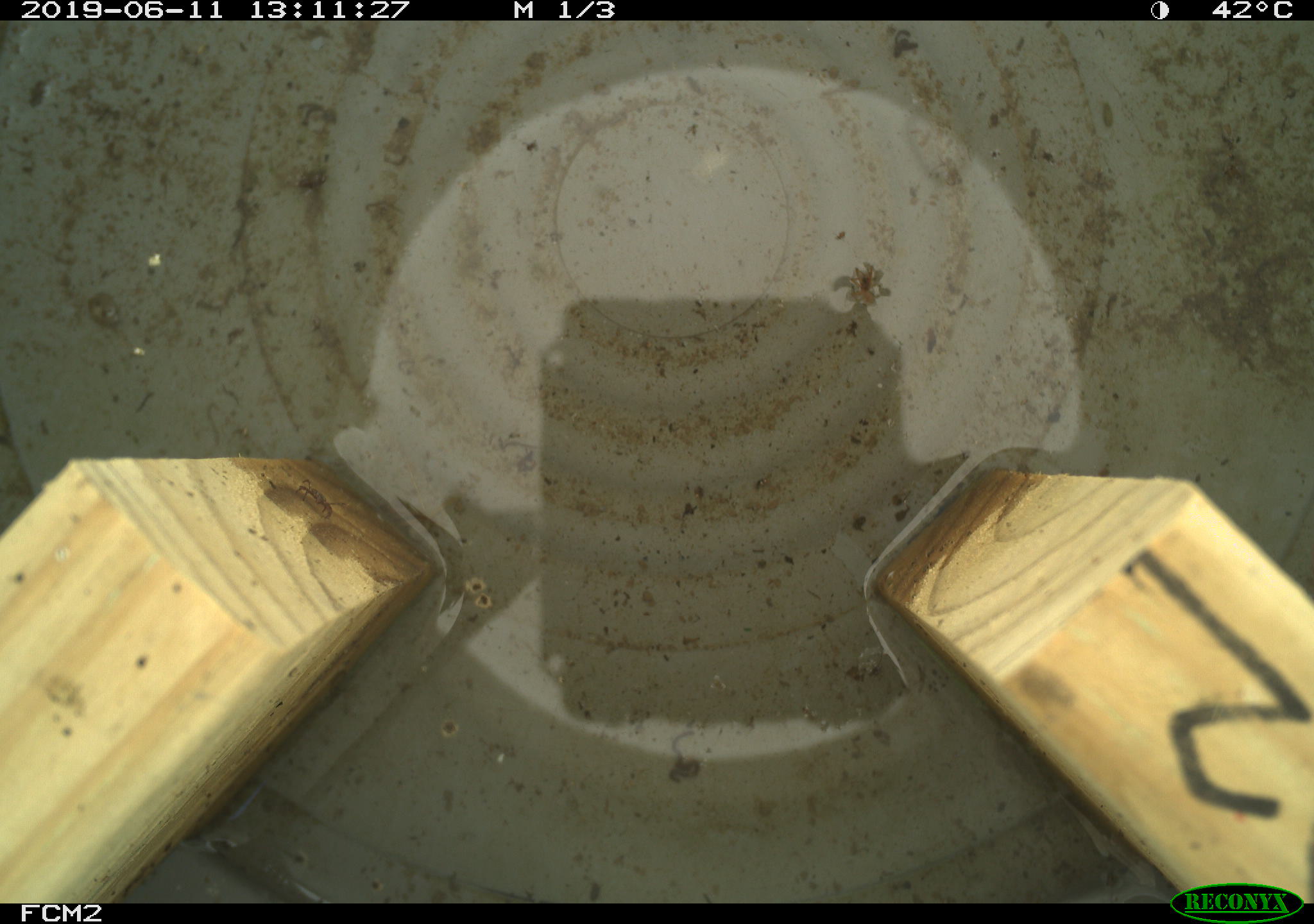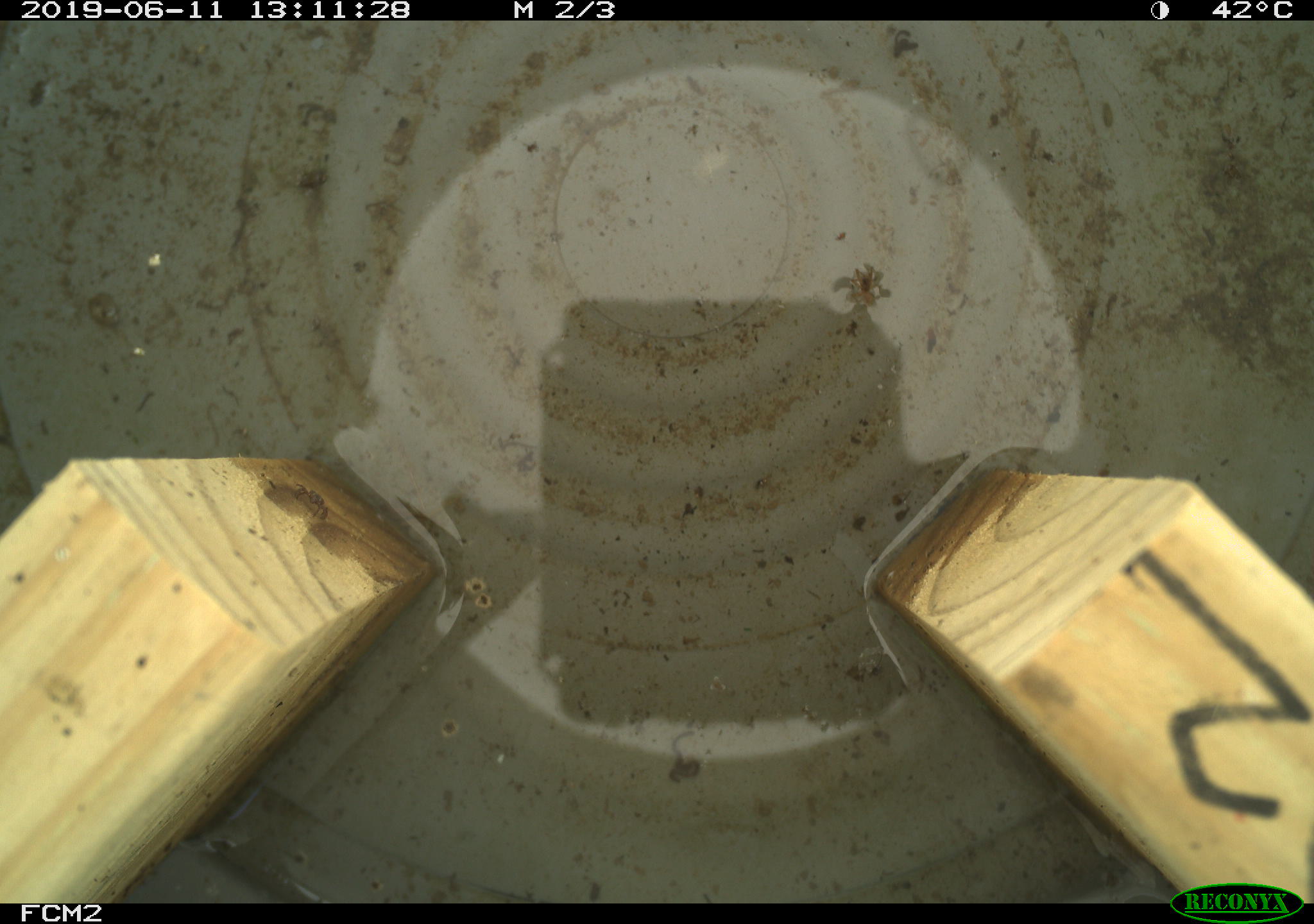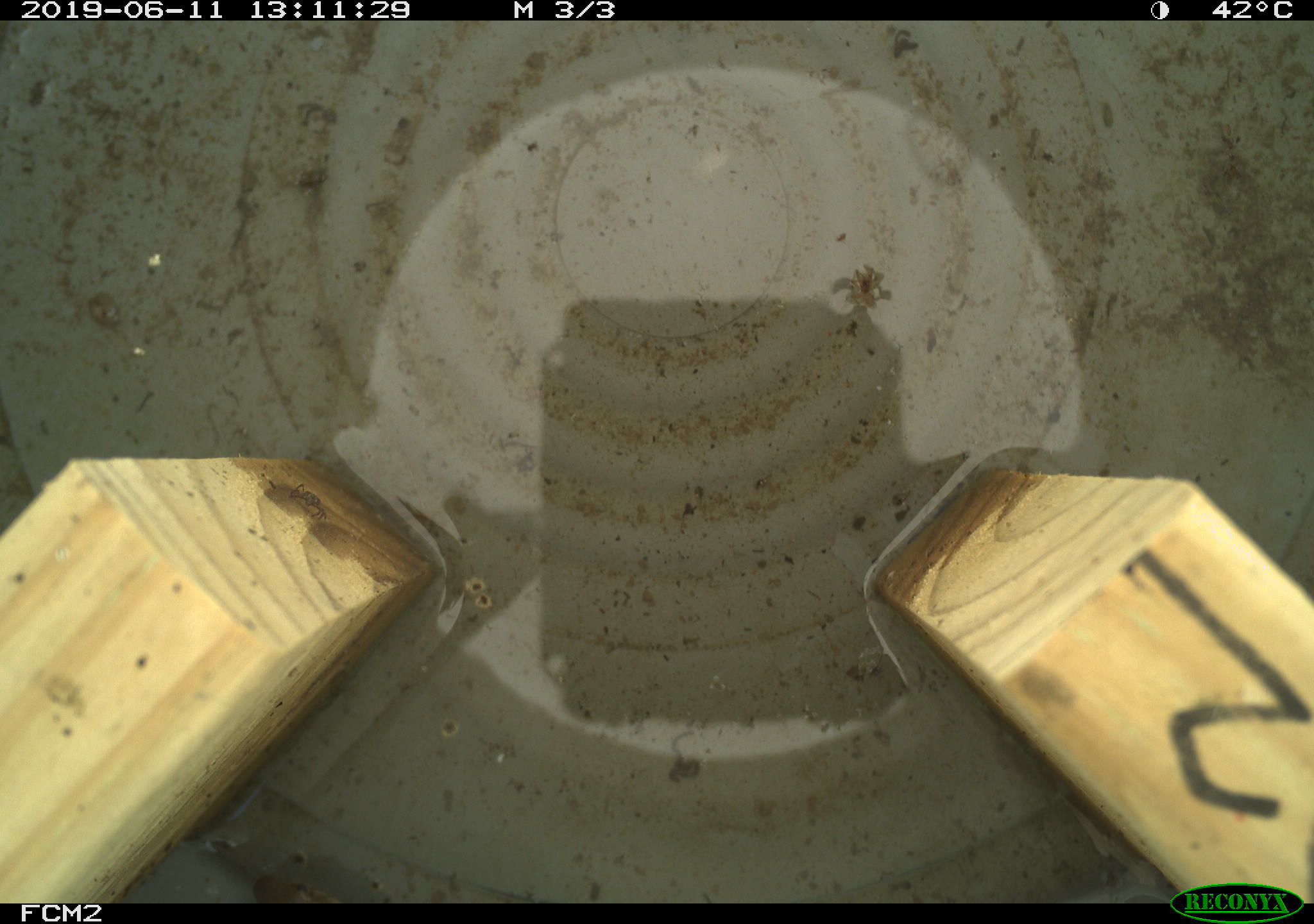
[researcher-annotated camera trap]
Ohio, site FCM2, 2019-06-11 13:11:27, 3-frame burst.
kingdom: Animalia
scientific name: Animalia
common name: animal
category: invertebrate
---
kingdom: Animalia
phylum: Chordata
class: Reptilia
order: Squamata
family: Colubridae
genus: Thamnophis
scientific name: Thamnophis sirtalis sirtalis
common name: eastern gartersnake